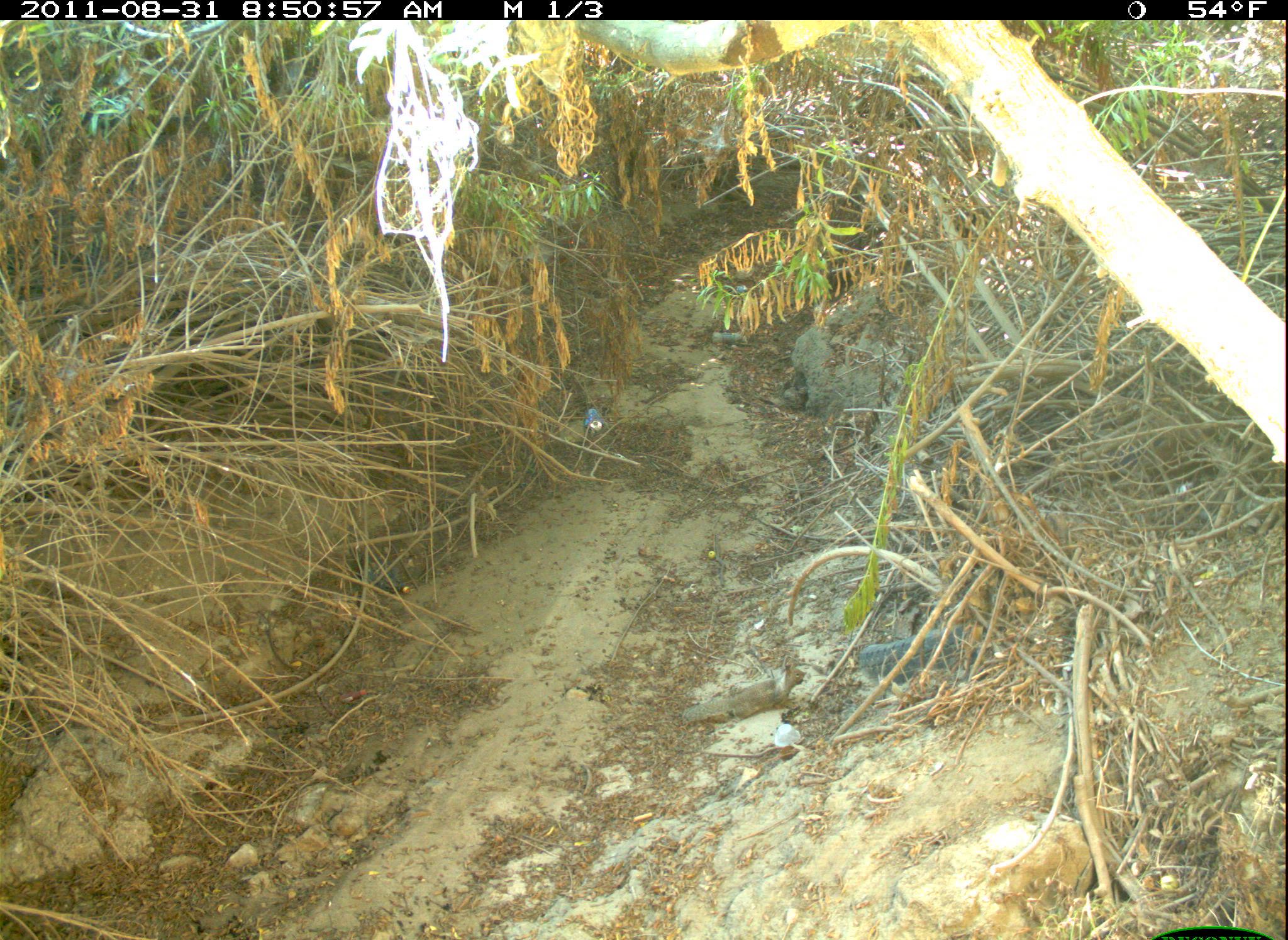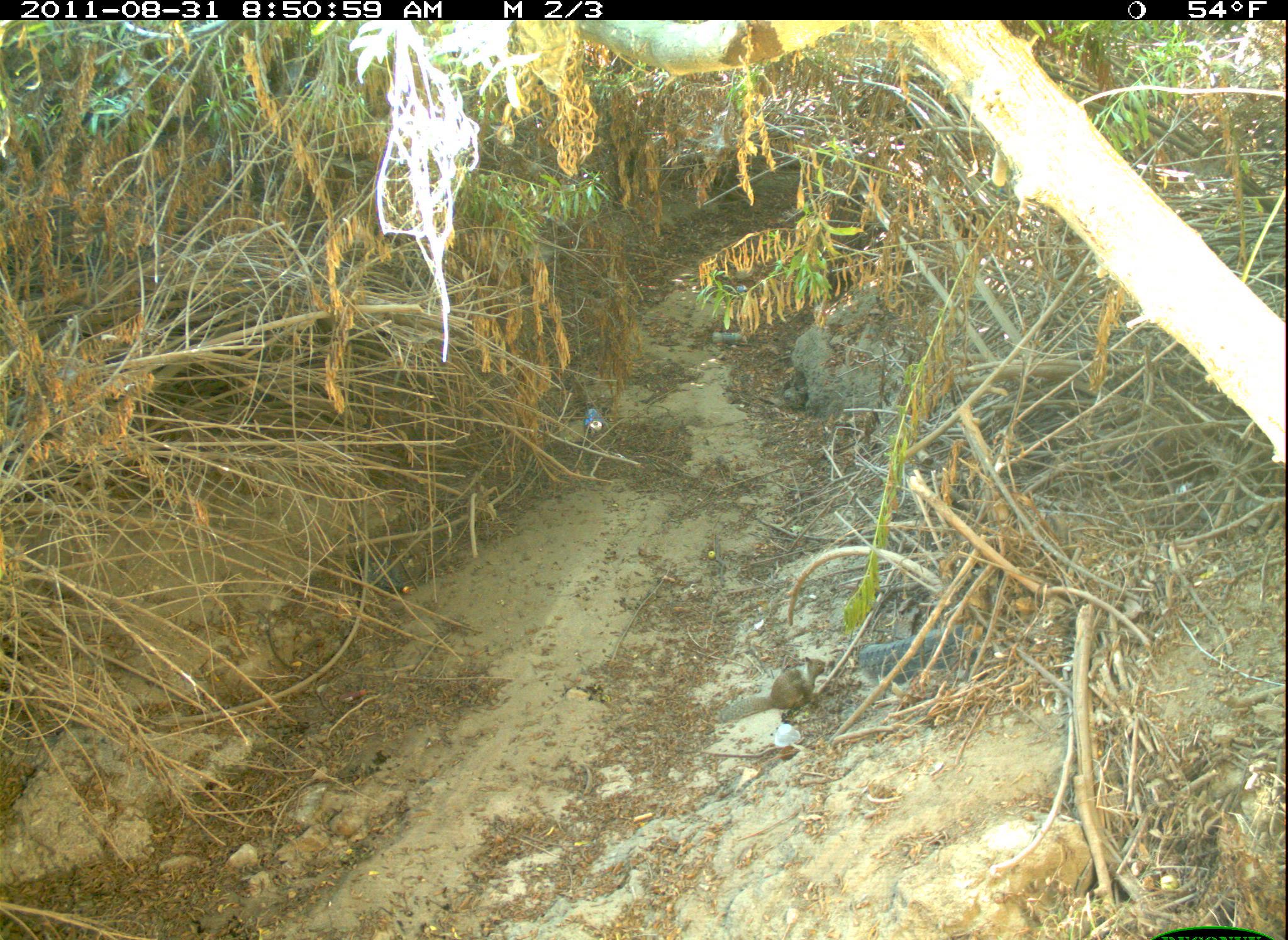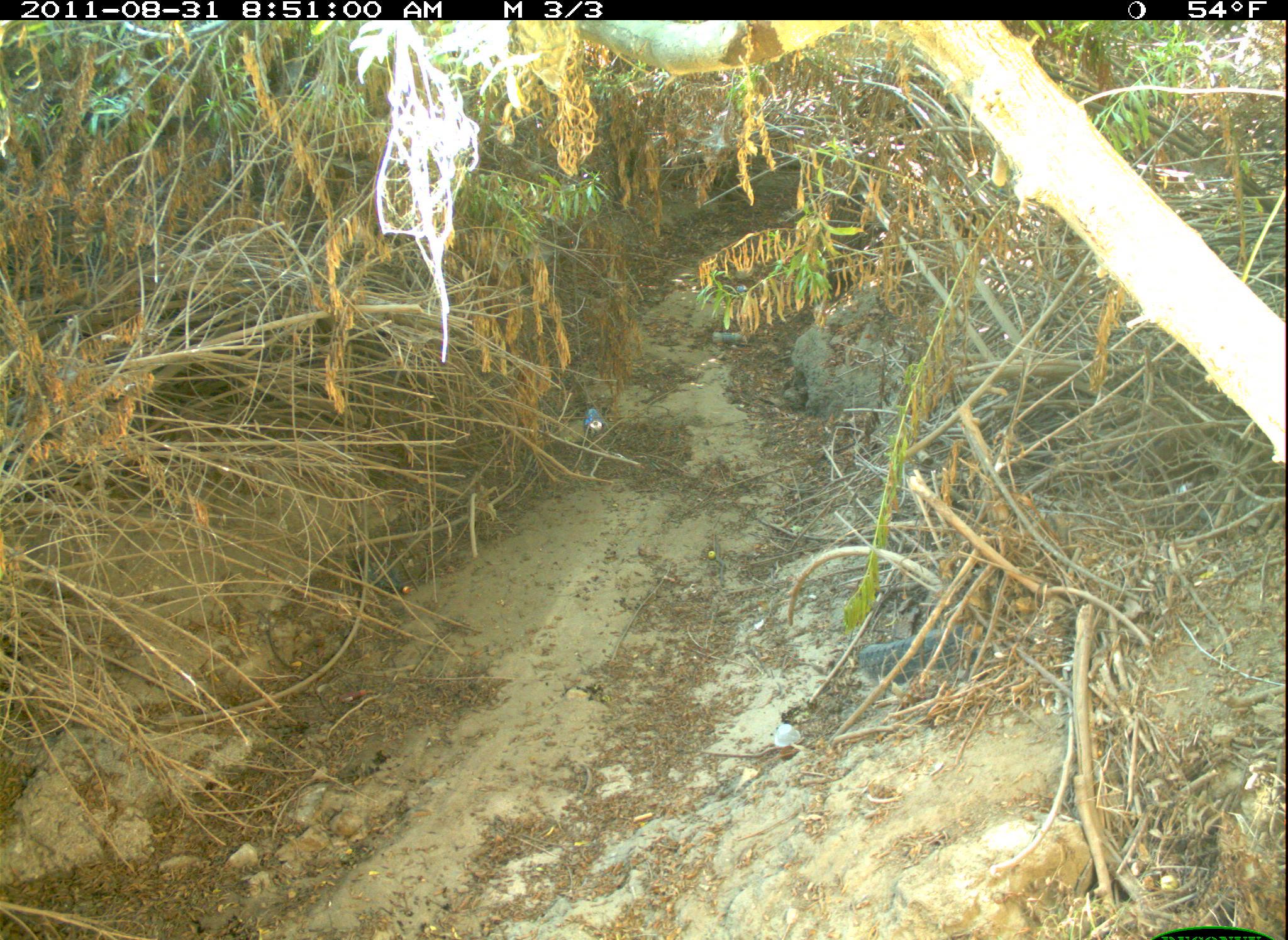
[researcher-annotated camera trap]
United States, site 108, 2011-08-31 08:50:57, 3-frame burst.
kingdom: Animalia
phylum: Chordata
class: Mammalia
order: Rodentia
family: Sciuridae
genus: Sciurus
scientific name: Sciurus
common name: squirrel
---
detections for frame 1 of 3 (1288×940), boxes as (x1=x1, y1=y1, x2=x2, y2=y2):
squirrel: (x1=676, y1=657, x2=818, y2=754)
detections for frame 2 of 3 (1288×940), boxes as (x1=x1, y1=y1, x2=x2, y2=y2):
squirrel: (x1=712, y1=646, x2=834, y2=739)